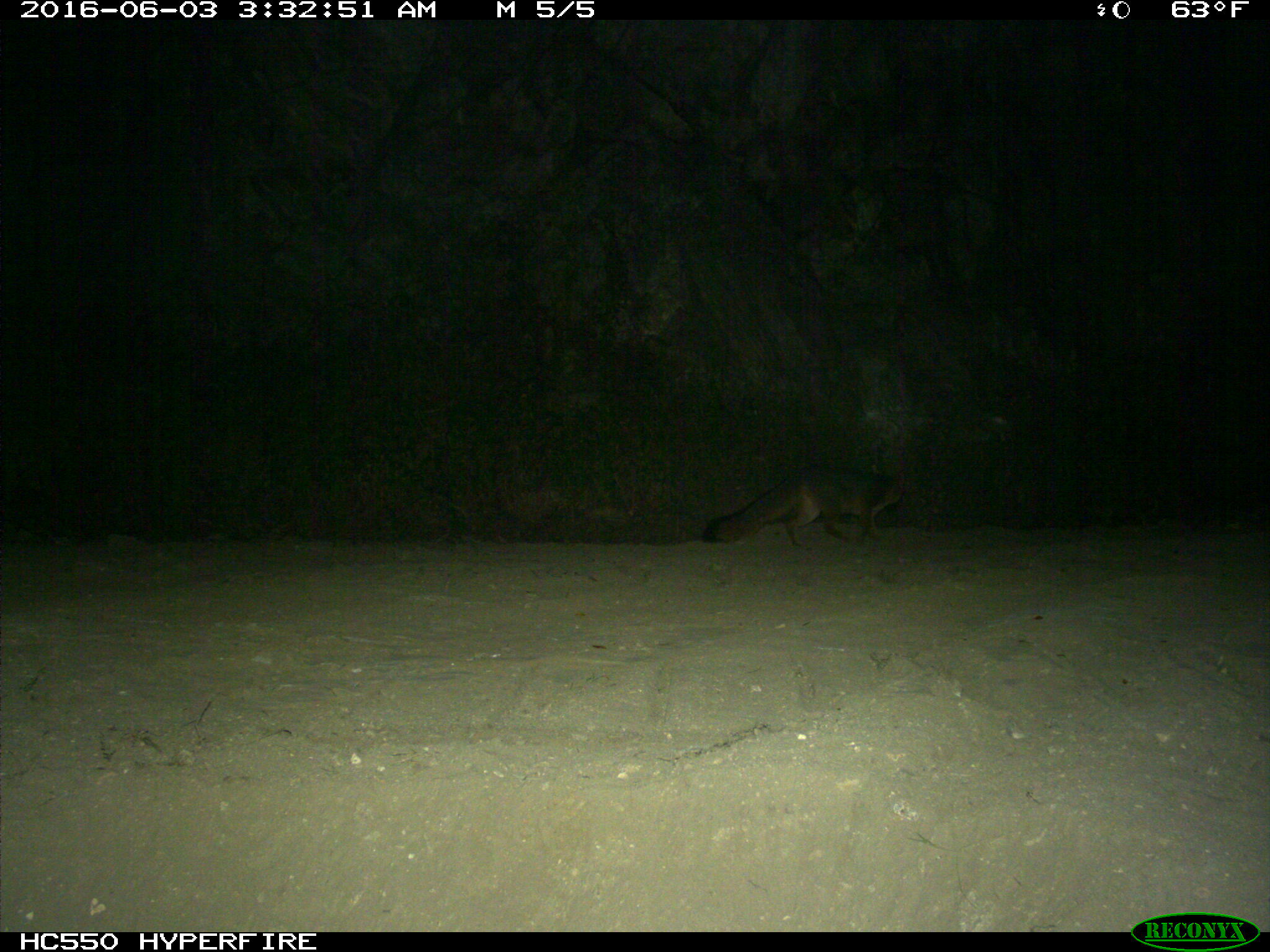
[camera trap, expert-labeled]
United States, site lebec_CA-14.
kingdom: Animalia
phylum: Chordata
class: Mammalia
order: Carnivora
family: Canidae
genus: Urocyon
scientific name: Urocyon cinereoargenteus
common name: gray fox